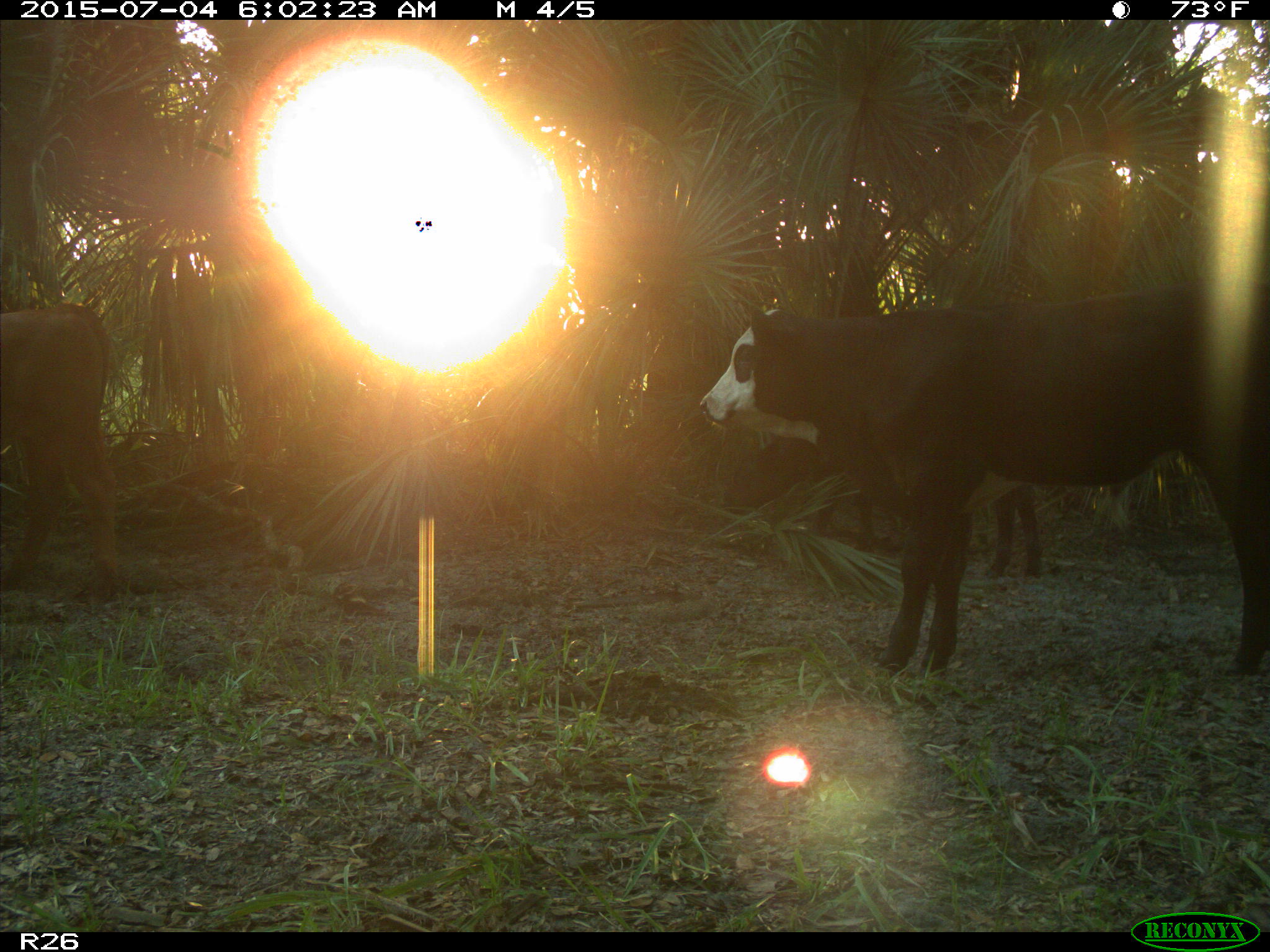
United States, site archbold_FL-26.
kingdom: Animalia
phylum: Chordata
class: Mammalia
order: Artiodactyla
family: Bovidae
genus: Bos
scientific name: Bos taurus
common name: domestic cow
Bos taurus (domestic cow).